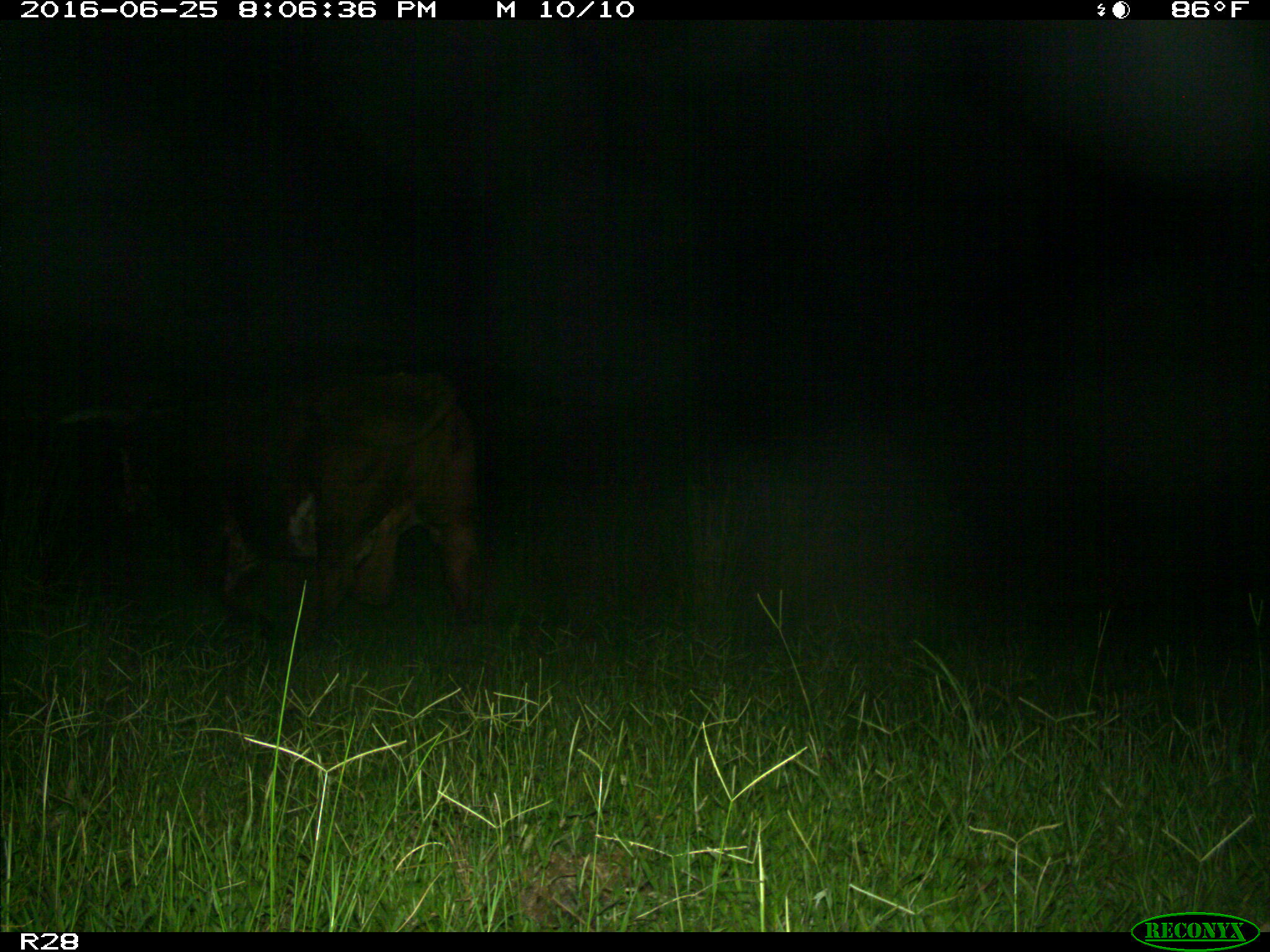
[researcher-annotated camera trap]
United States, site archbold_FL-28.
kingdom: Animalia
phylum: Chordata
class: Mammalia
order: Artiodactyla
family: Bovidae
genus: Bos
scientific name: Bos taurus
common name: domestic cow